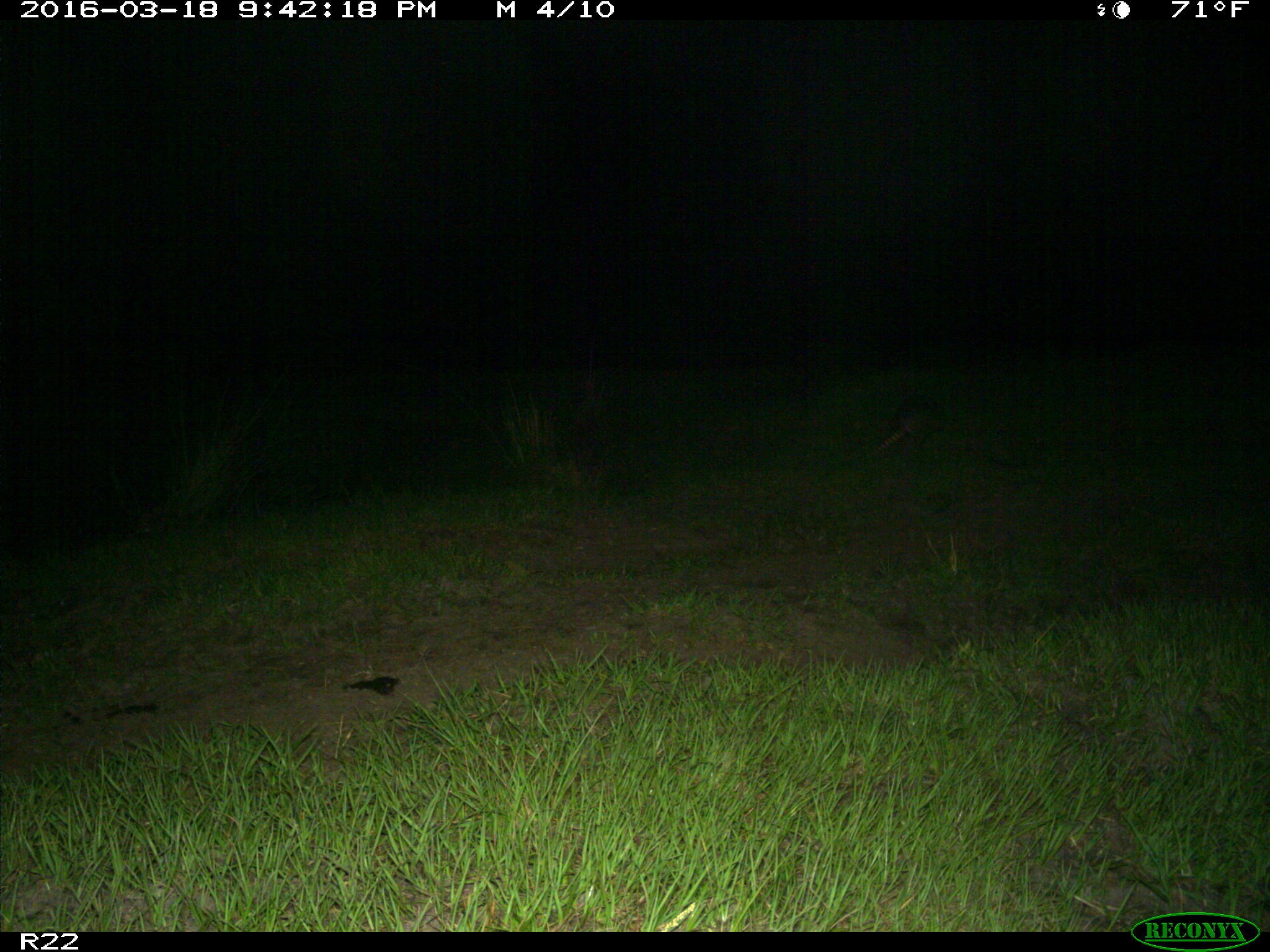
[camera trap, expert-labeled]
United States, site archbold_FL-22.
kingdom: Animalia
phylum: Chordata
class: Mammalia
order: Cingulata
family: Dasypodidae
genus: Dasypus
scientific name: Dasypus novemcinctus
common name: nine-banded armadillo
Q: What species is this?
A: Dasypus novemcinctus (nine-banded armadillo).